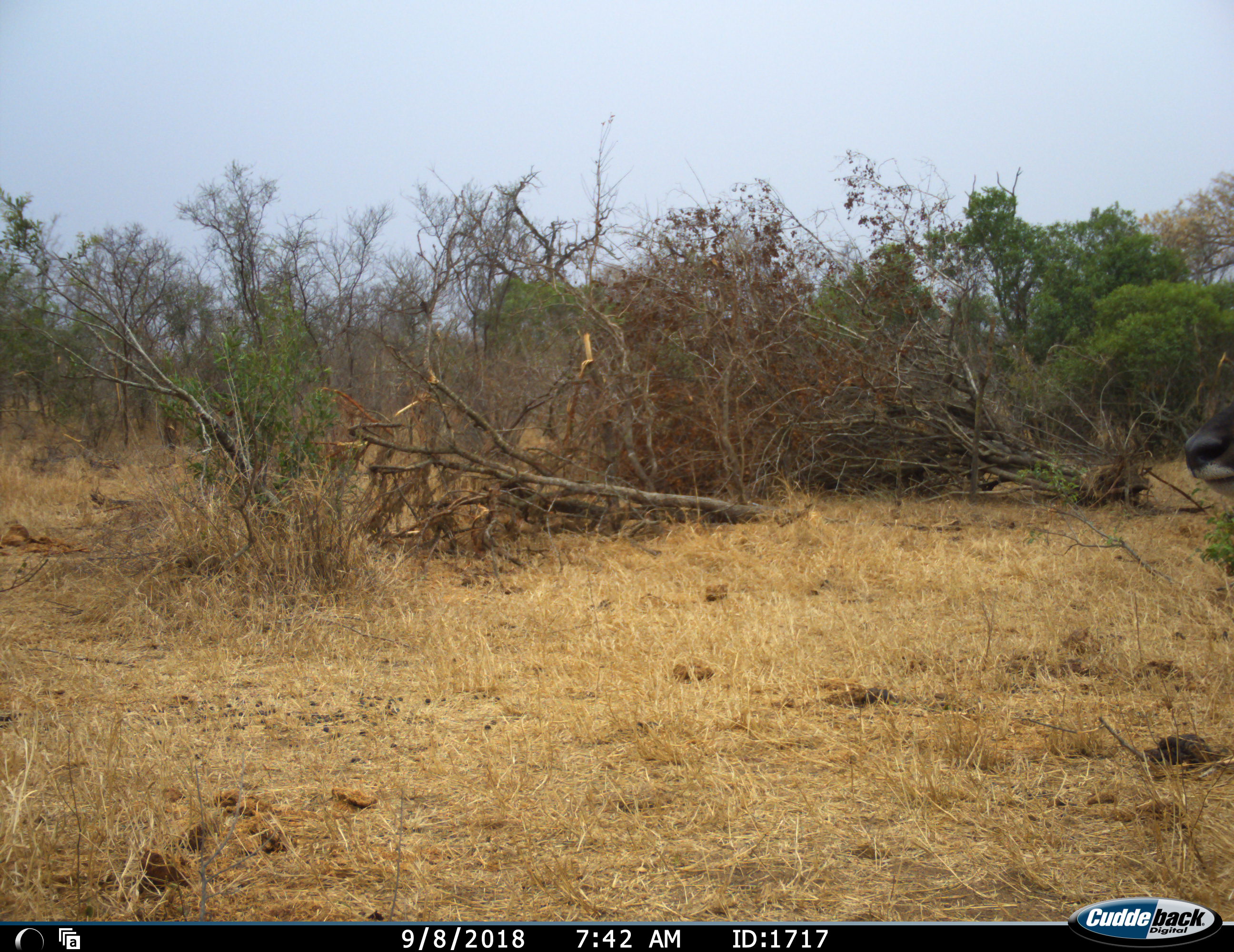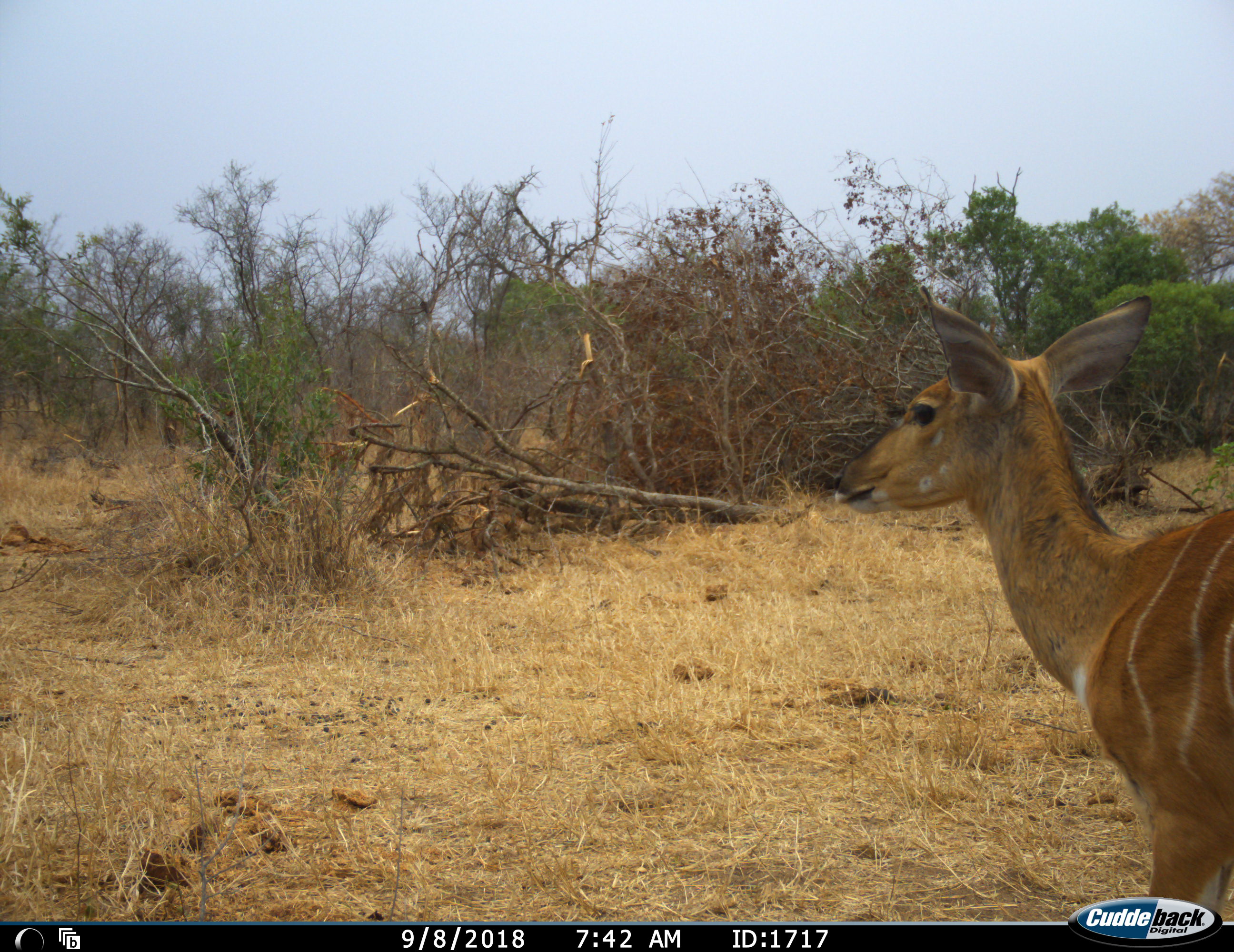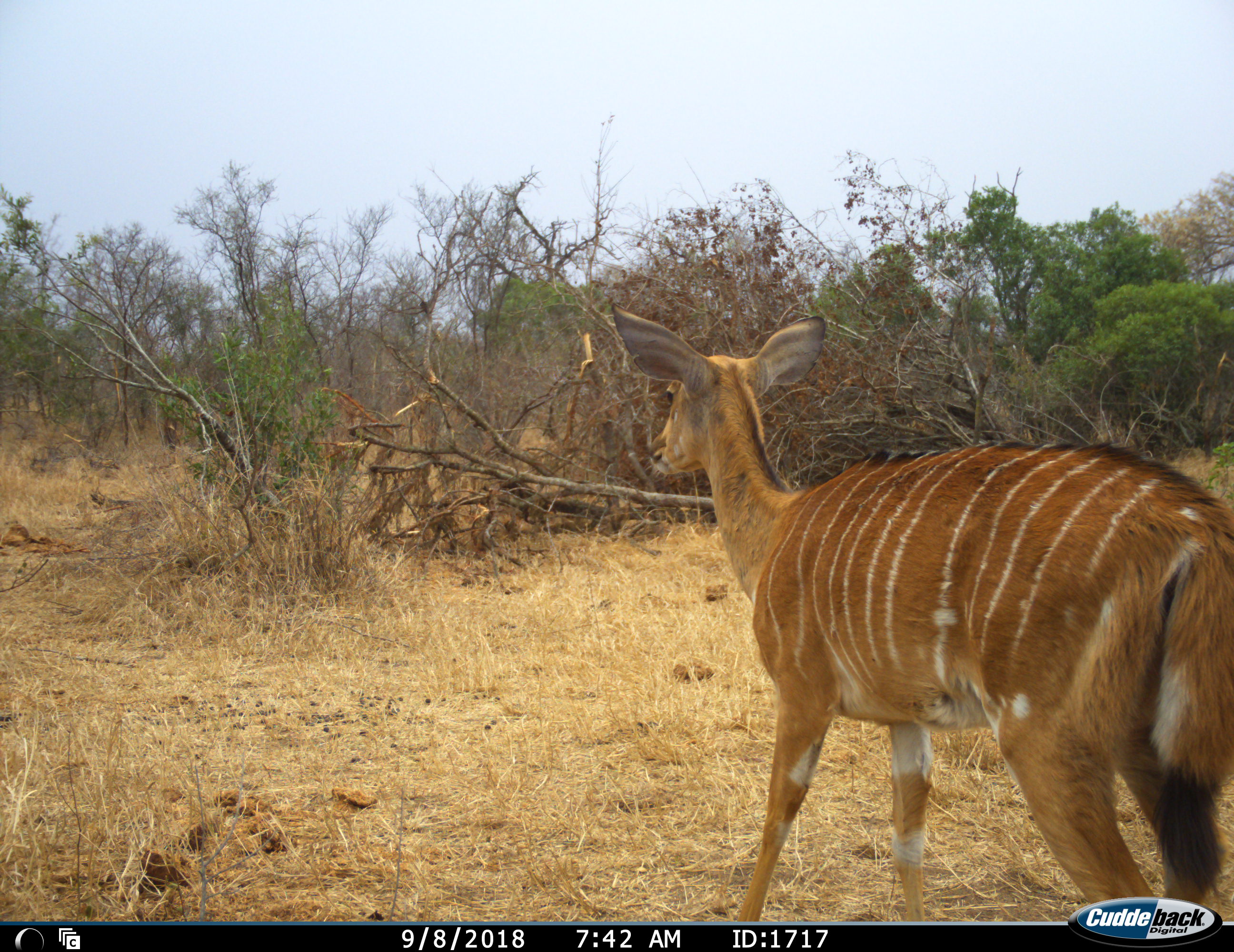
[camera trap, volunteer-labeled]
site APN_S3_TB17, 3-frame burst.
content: unidentified animal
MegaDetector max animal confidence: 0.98